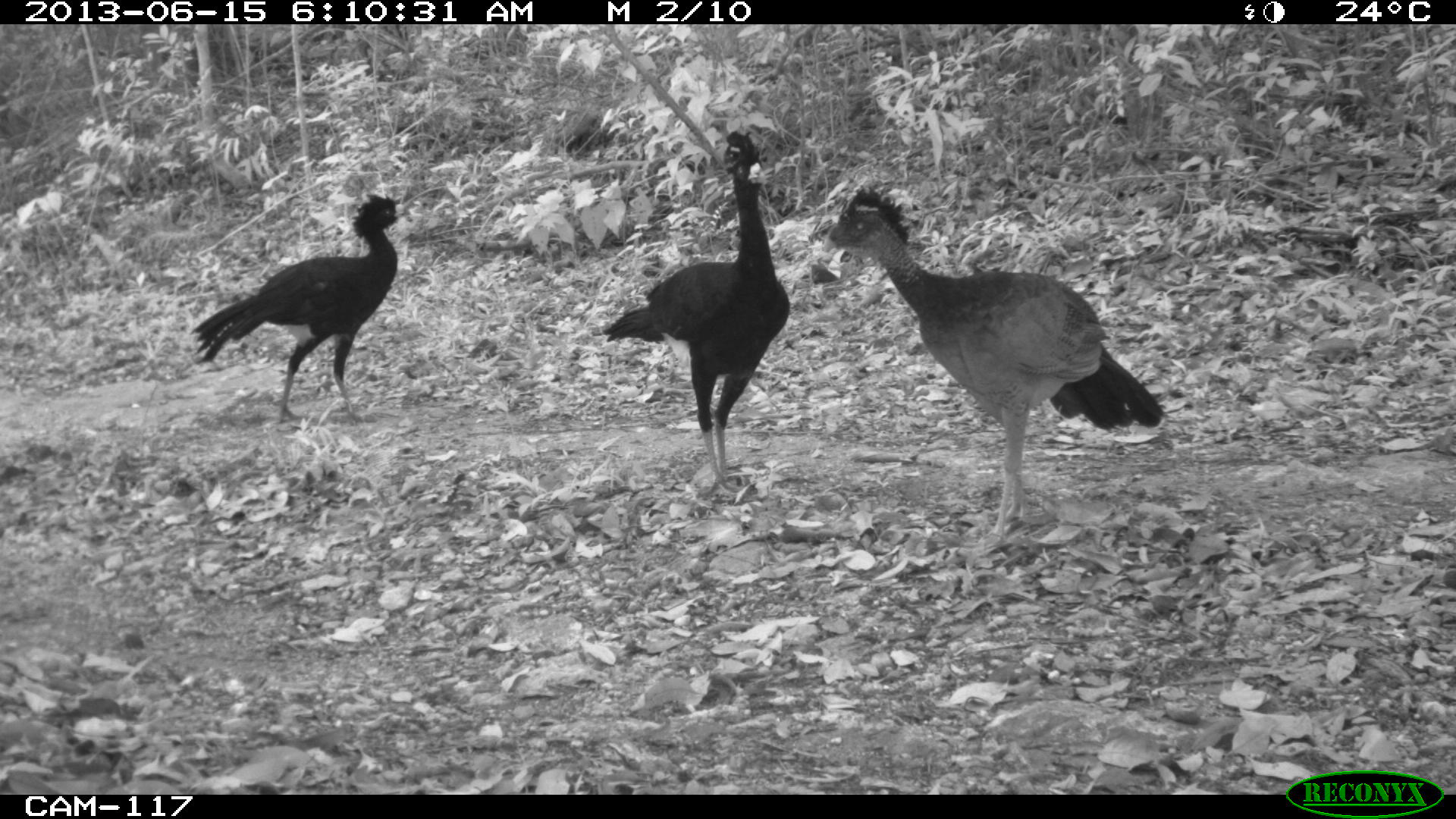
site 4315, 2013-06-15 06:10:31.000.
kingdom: Animalia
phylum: Chordata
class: Aves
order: Galliformes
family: Cracidae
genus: Crax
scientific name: Crax rubra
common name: great curassow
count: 3